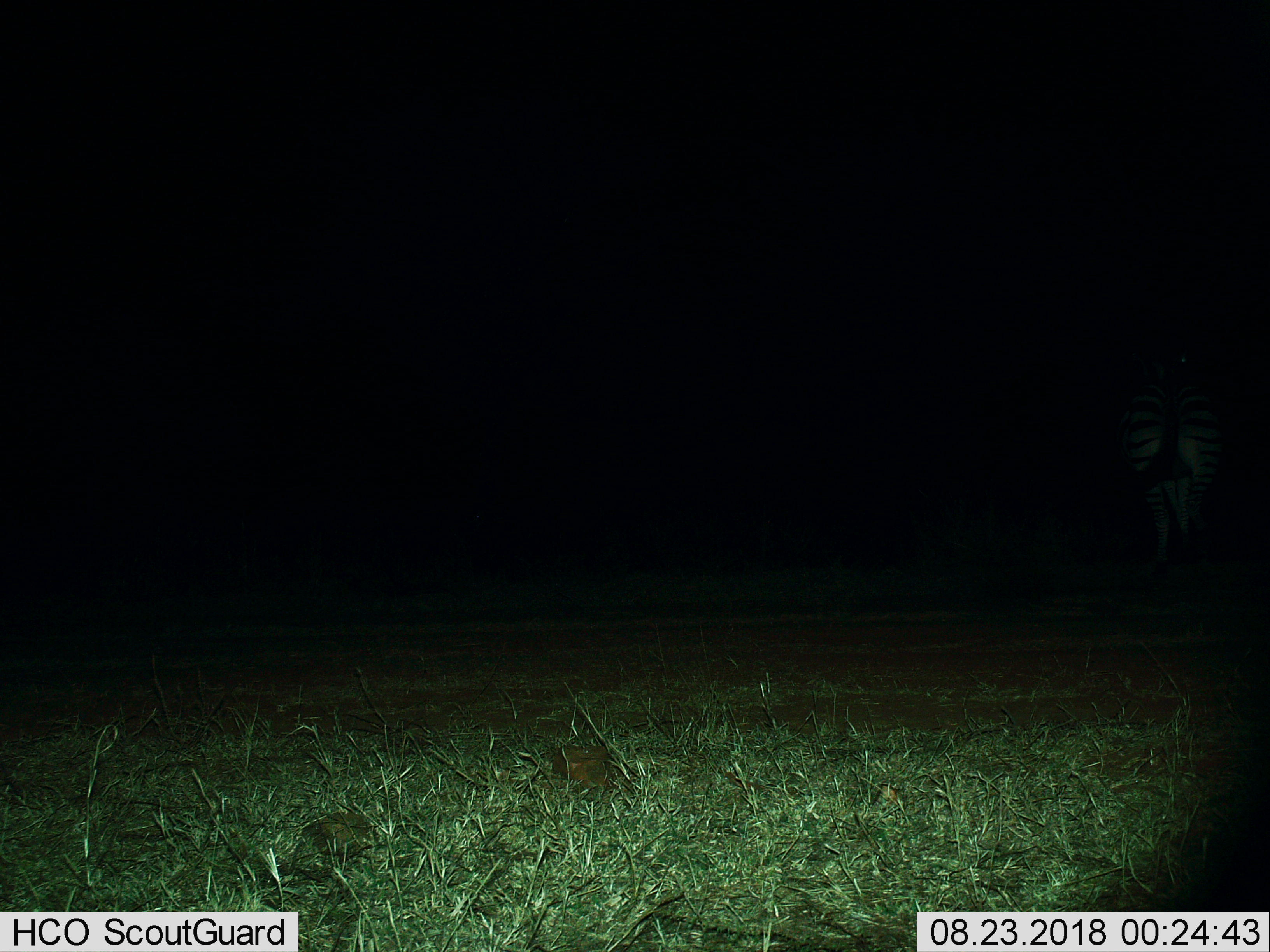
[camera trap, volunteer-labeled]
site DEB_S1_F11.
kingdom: Animalia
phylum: Chordata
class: Mammalia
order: Perissodactyla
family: Equidae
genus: Equus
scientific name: Equus quagga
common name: plains zebra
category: zebraplains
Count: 1.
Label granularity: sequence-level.